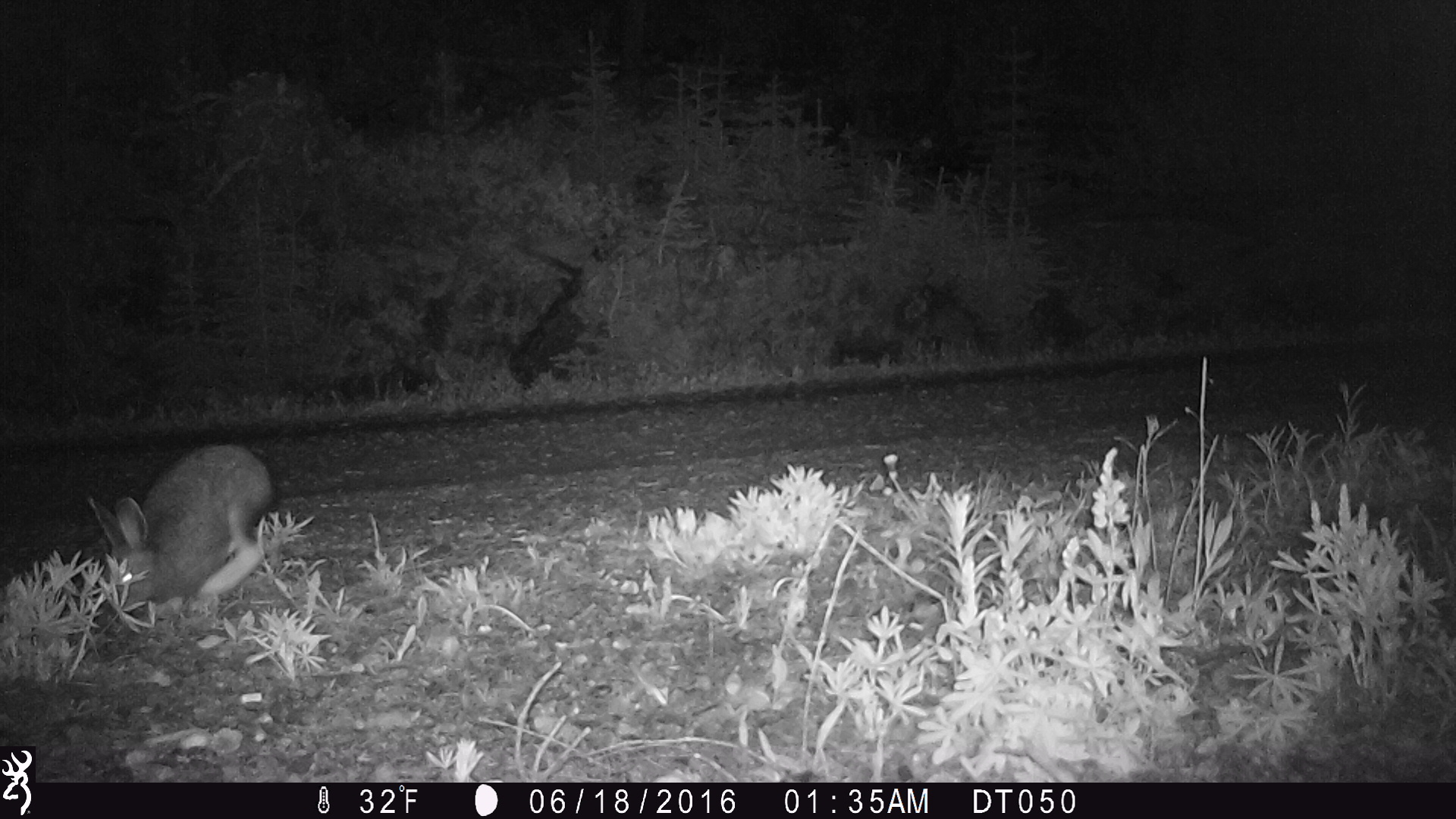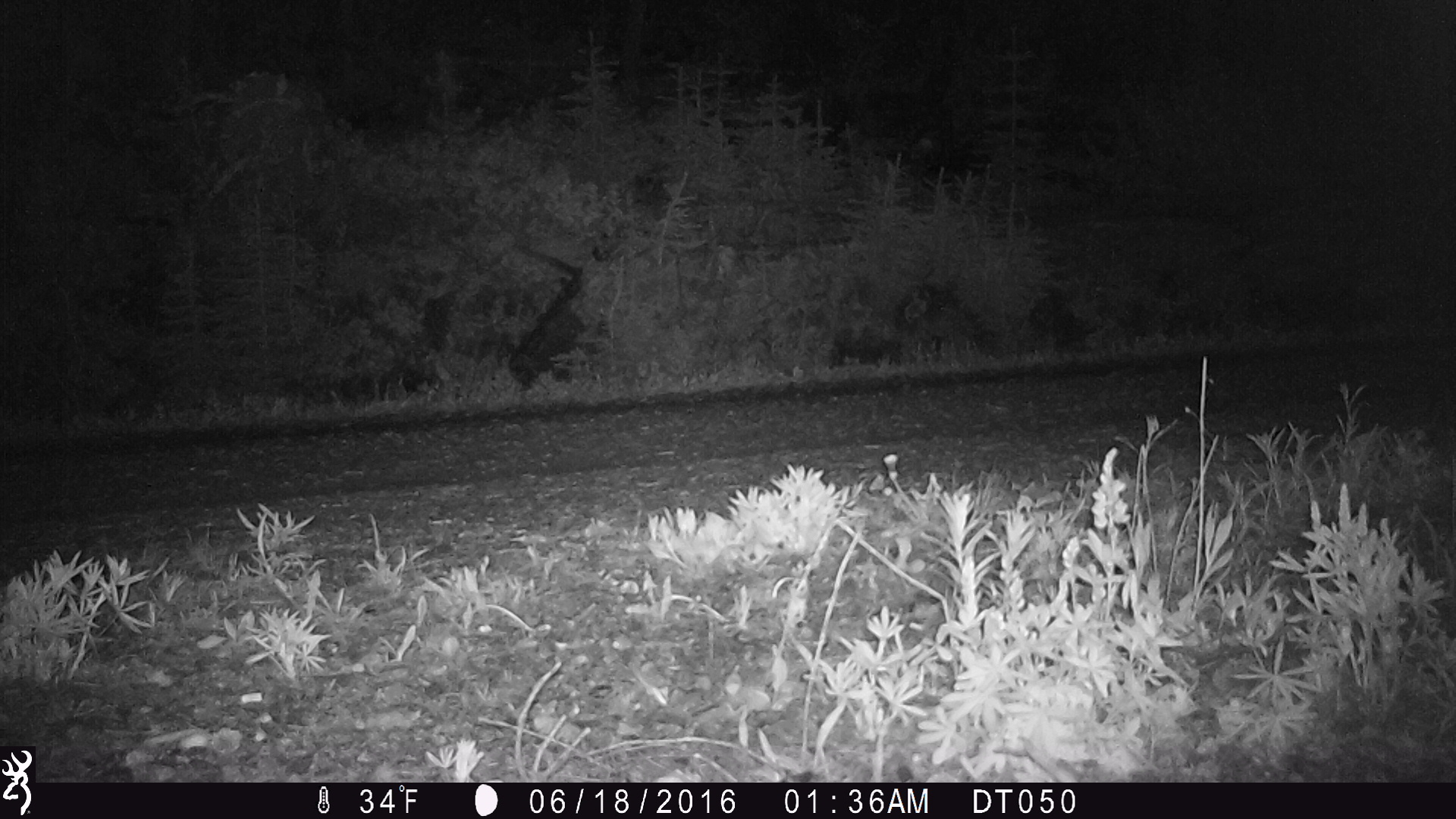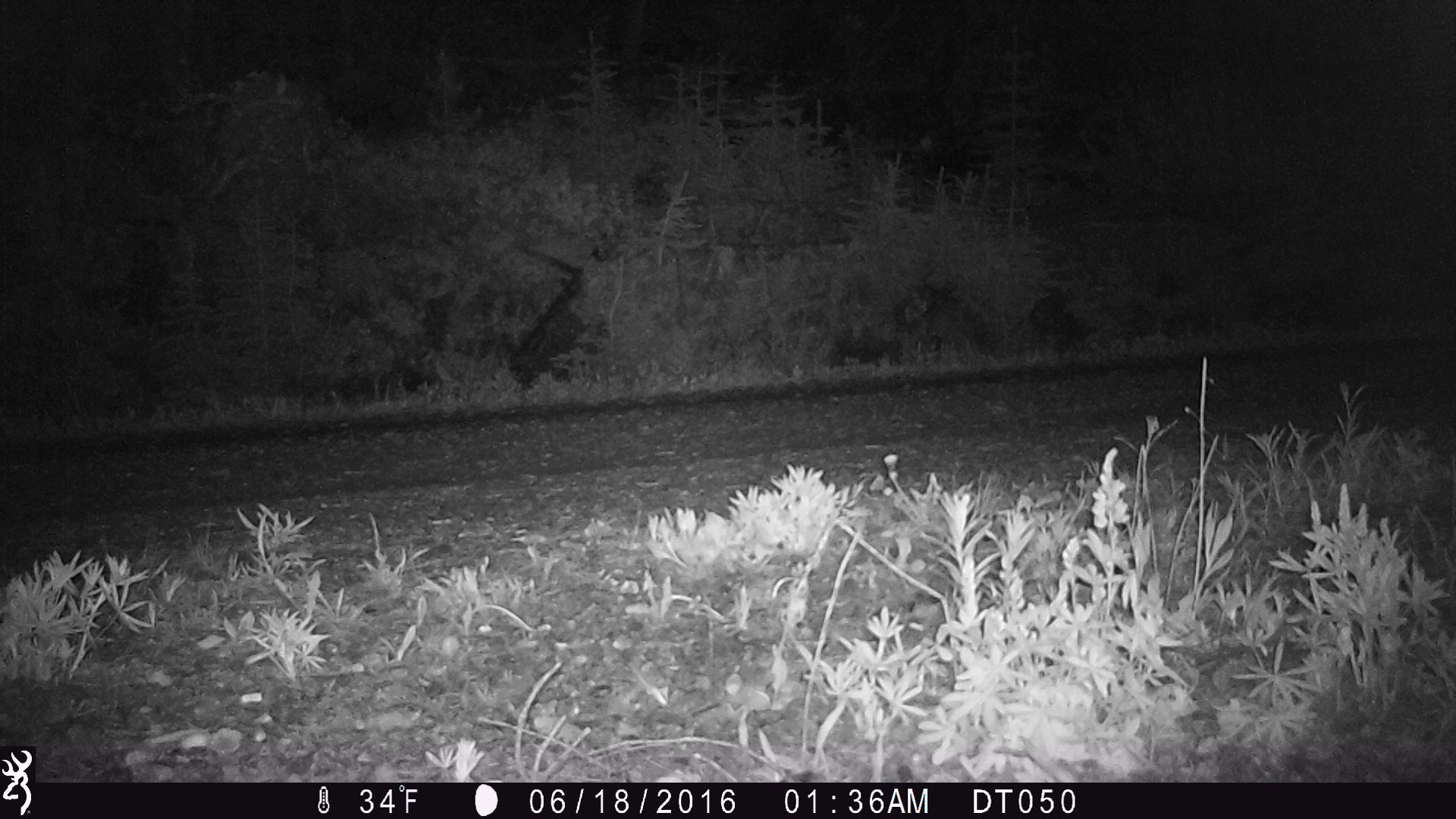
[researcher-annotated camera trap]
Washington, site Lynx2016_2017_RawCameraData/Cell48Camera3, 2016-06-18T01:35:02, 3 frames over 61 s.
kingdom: Animalia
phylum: Chordata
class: Mammalia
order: Lagomorpha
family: Leporidae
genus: Lepus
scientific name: Lepus americanus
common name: snowshoe hare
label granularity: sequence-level